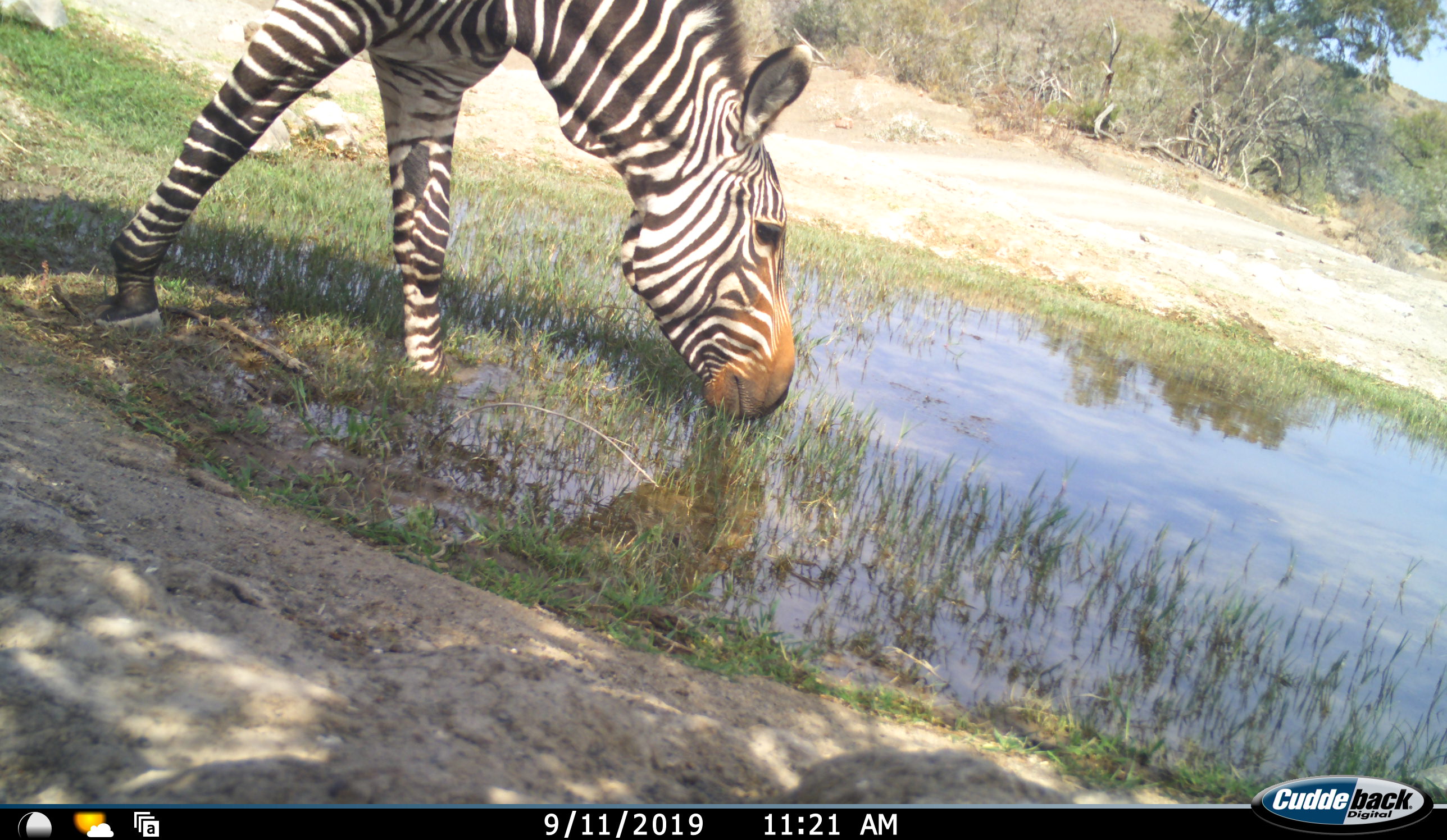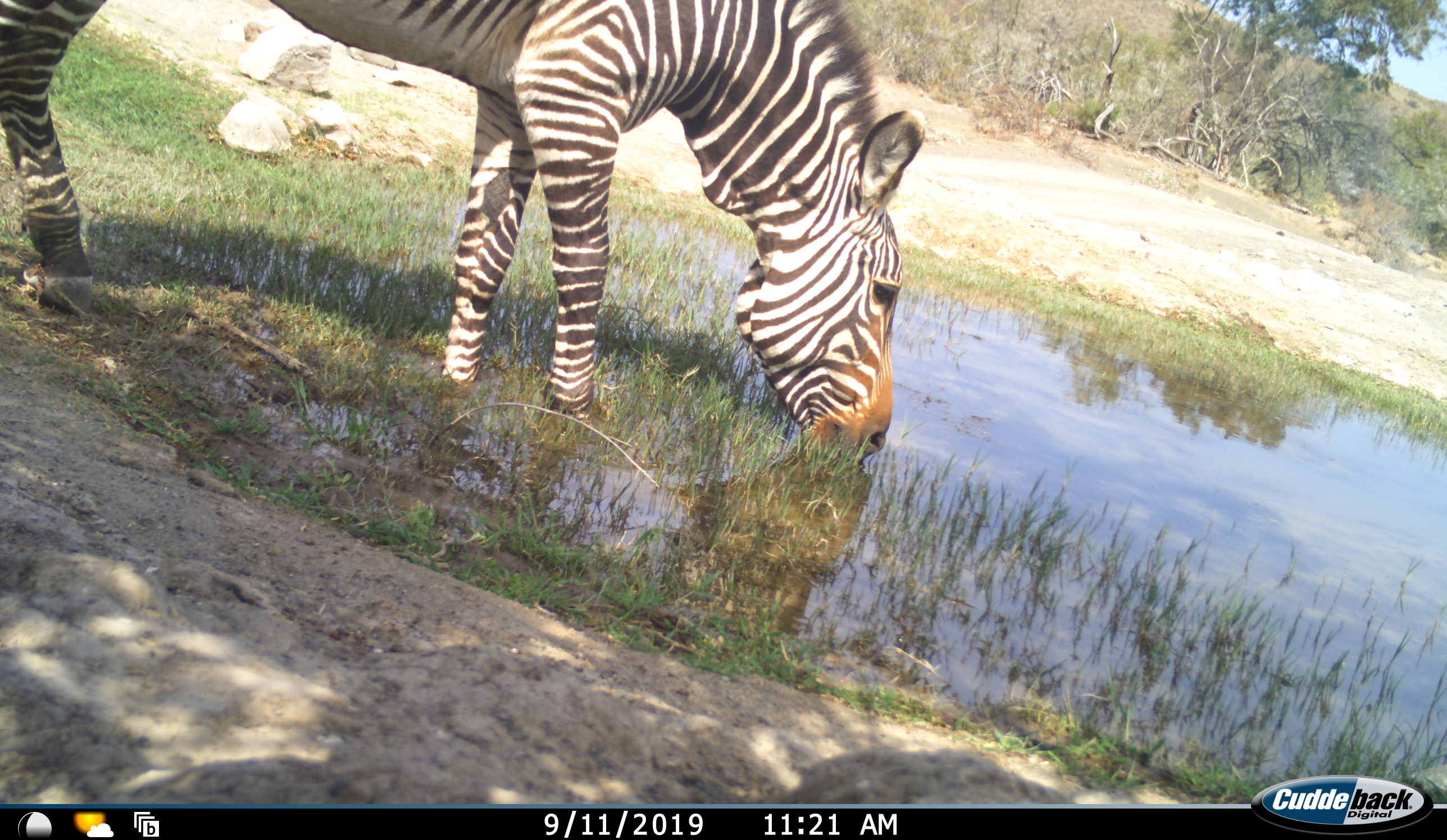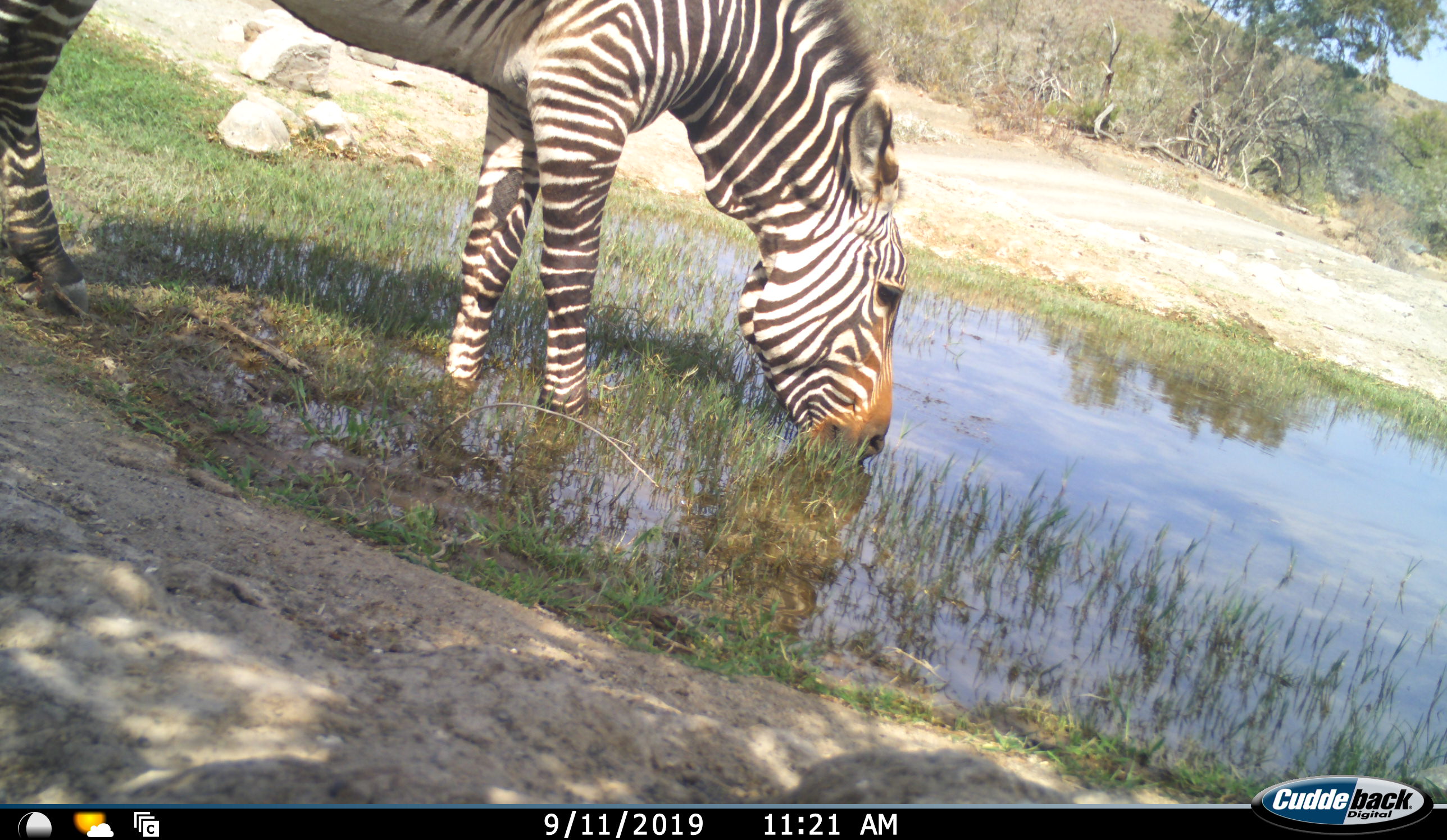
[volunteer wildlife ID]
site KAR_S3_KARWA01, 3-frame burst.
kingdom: Animalia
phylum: Chordata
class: Mammalia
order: Perissodactyla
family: Equidae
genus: Equus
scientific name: Equus zebra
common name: mountain zebra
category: zebramountain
Zebramountain (mountain zebra) (Equus zebra), count 1. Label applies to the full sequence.